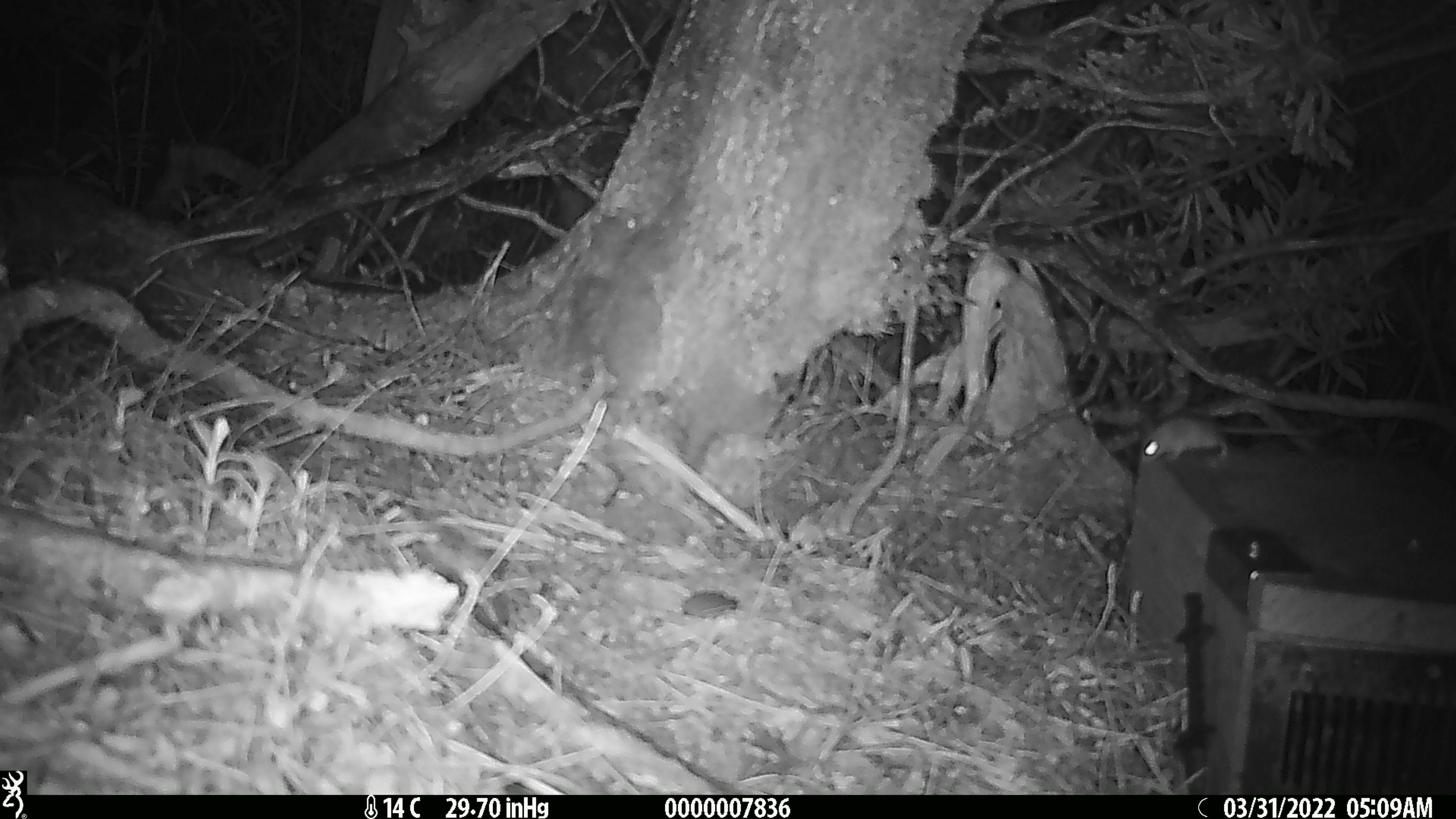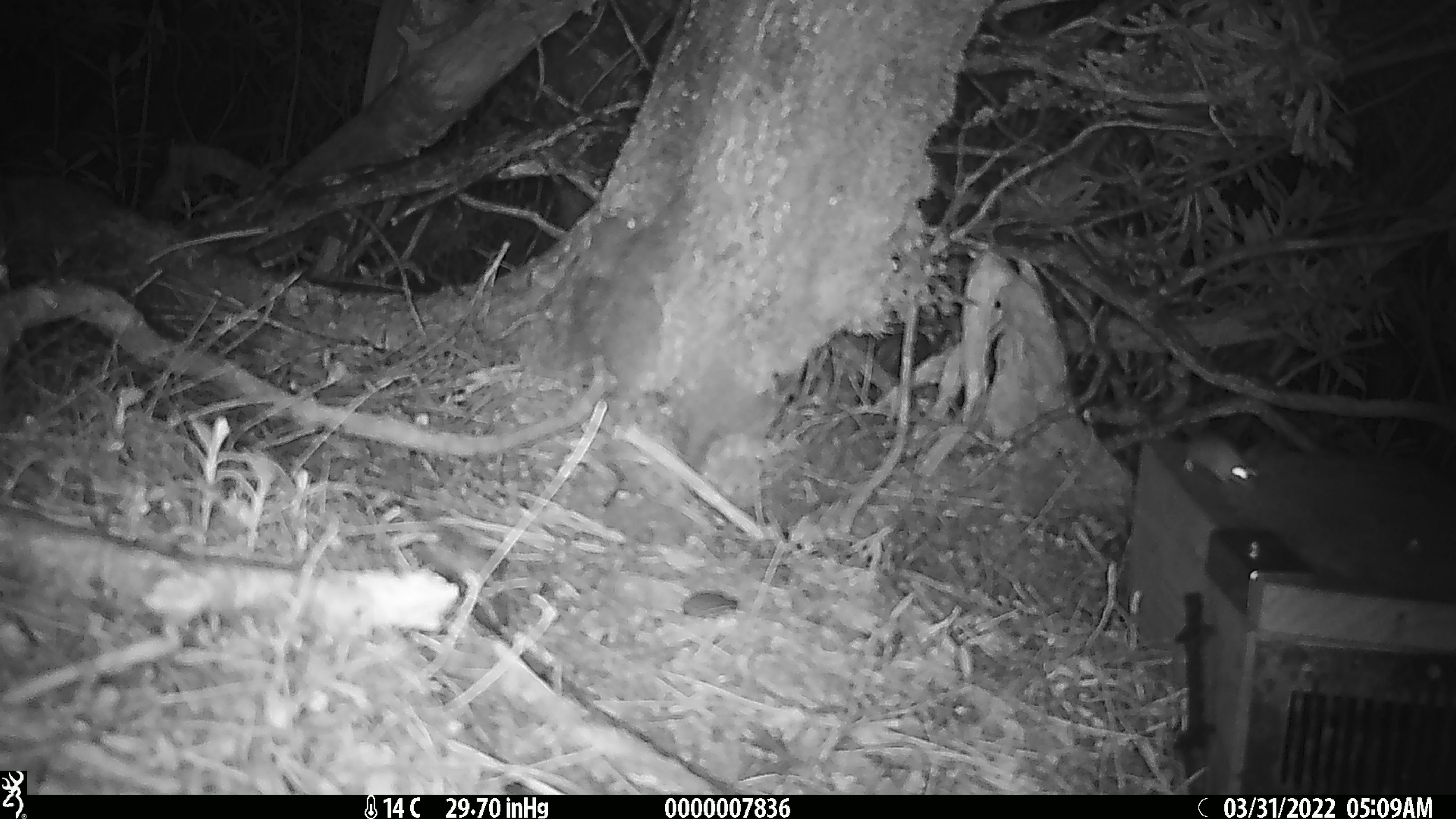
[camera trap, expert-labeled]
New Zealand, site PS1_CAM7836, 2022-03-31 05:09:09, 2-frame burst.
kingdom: Animalia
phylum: Chordata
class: Mammalia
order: Rodentia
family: Muridae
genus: Mus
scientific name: Mus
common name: mouse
Mouse (Mus).